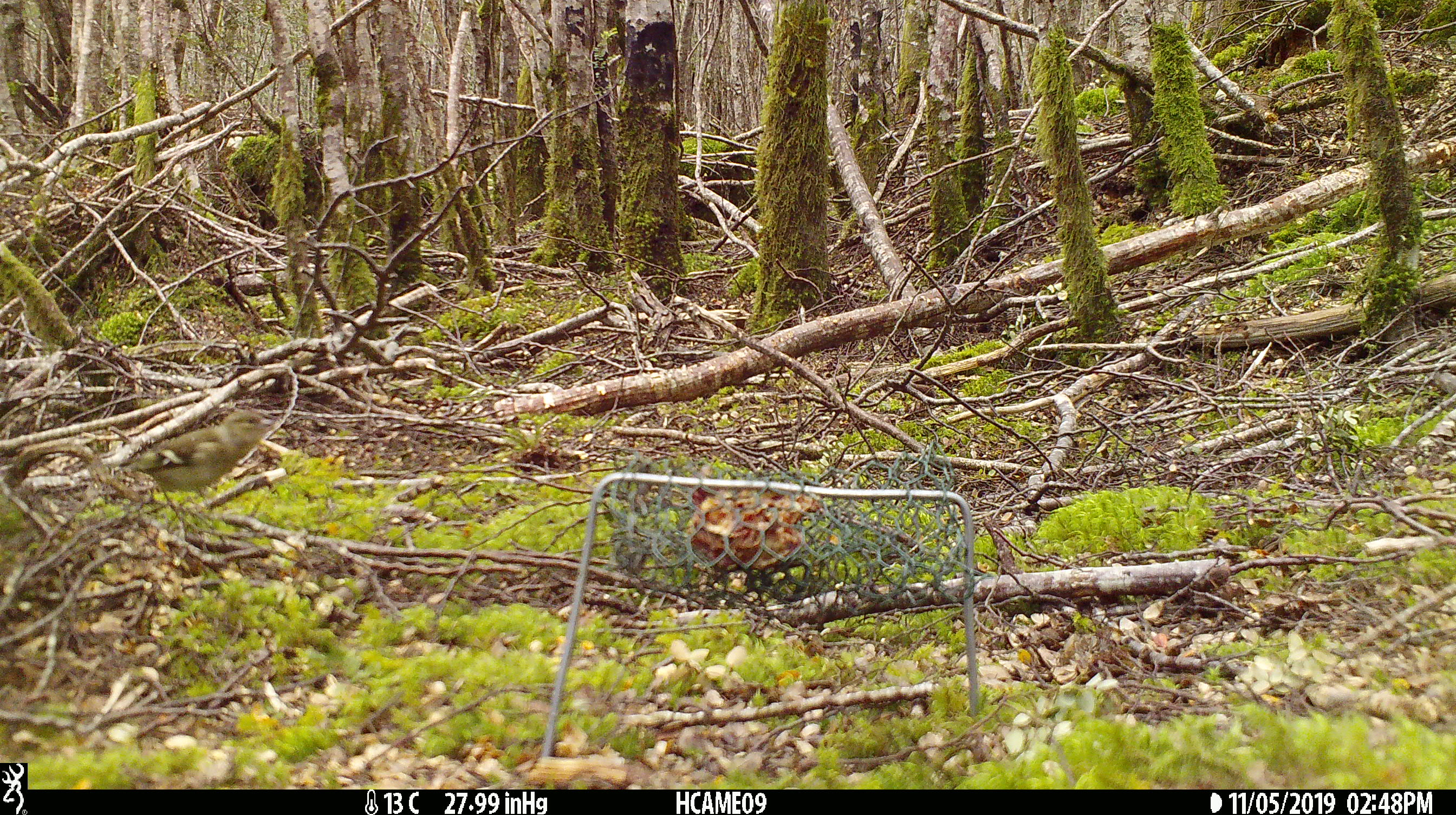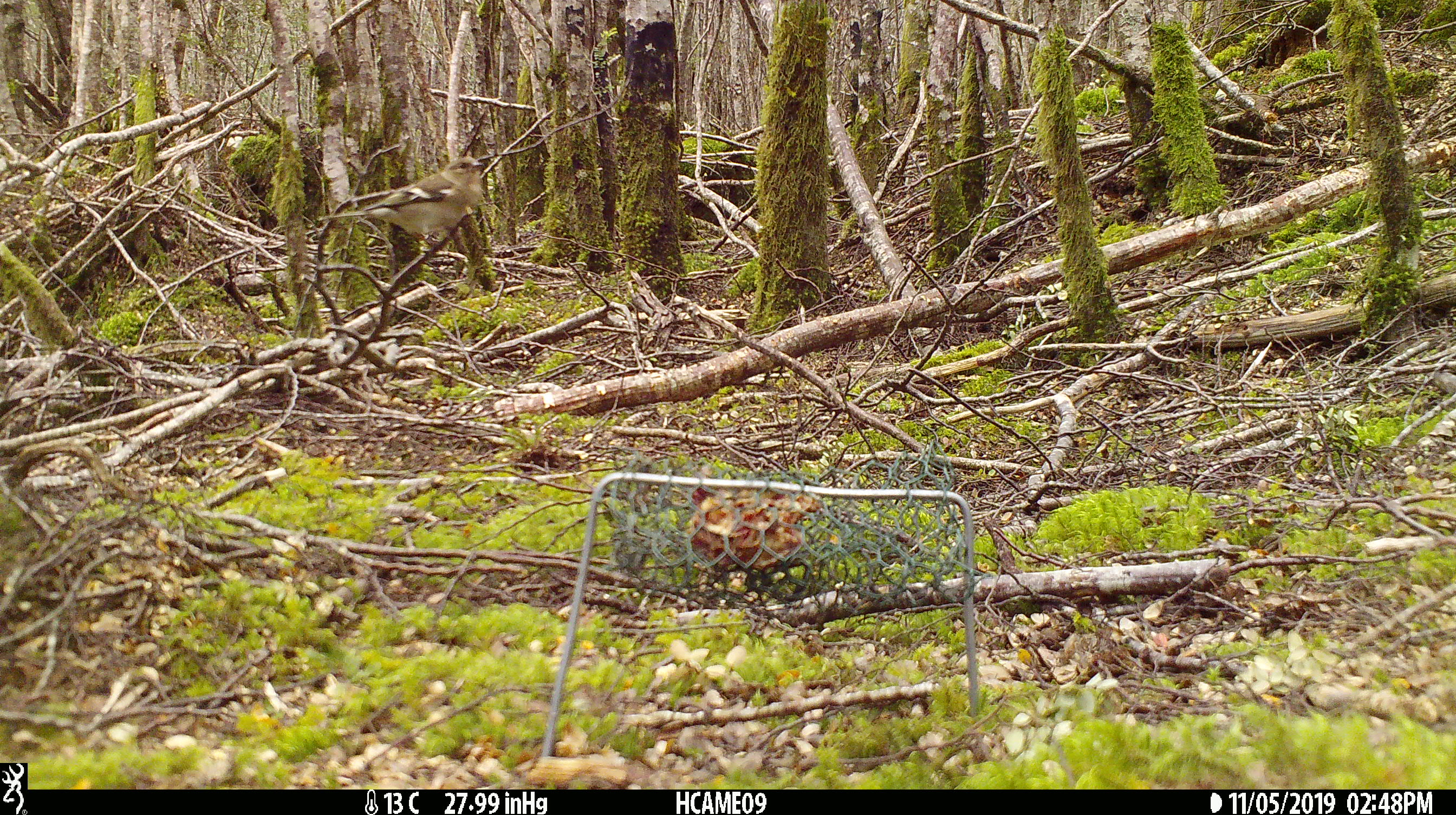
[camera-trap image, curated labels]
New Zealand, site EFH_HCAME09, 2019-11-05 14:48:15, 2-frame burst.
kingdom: Animalia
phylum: Chordata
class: Aves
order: Passeriformes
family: Fringillidae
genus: Fringilla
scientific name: Fringilla coelebs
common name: common chaffinch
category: chaffinch